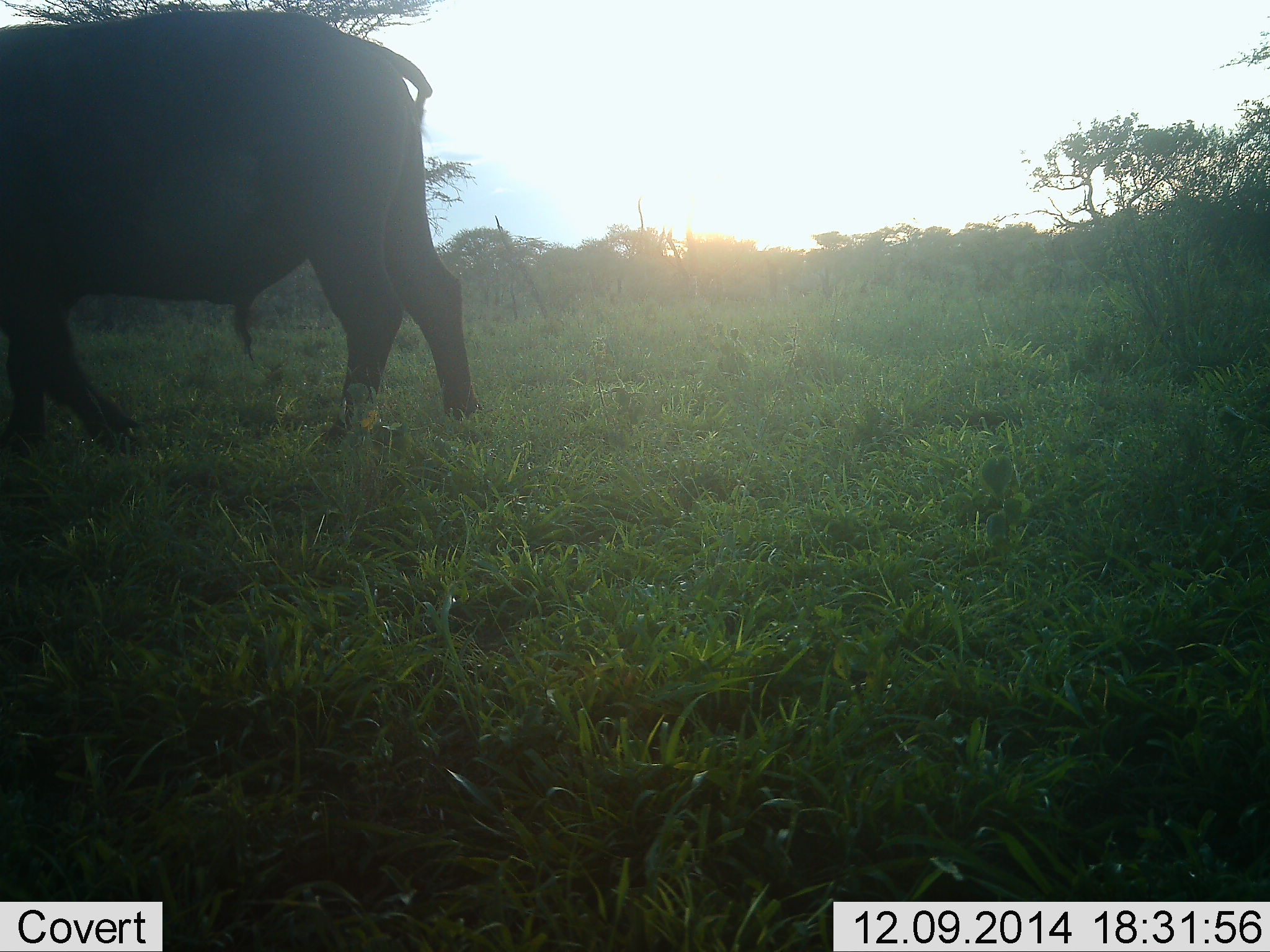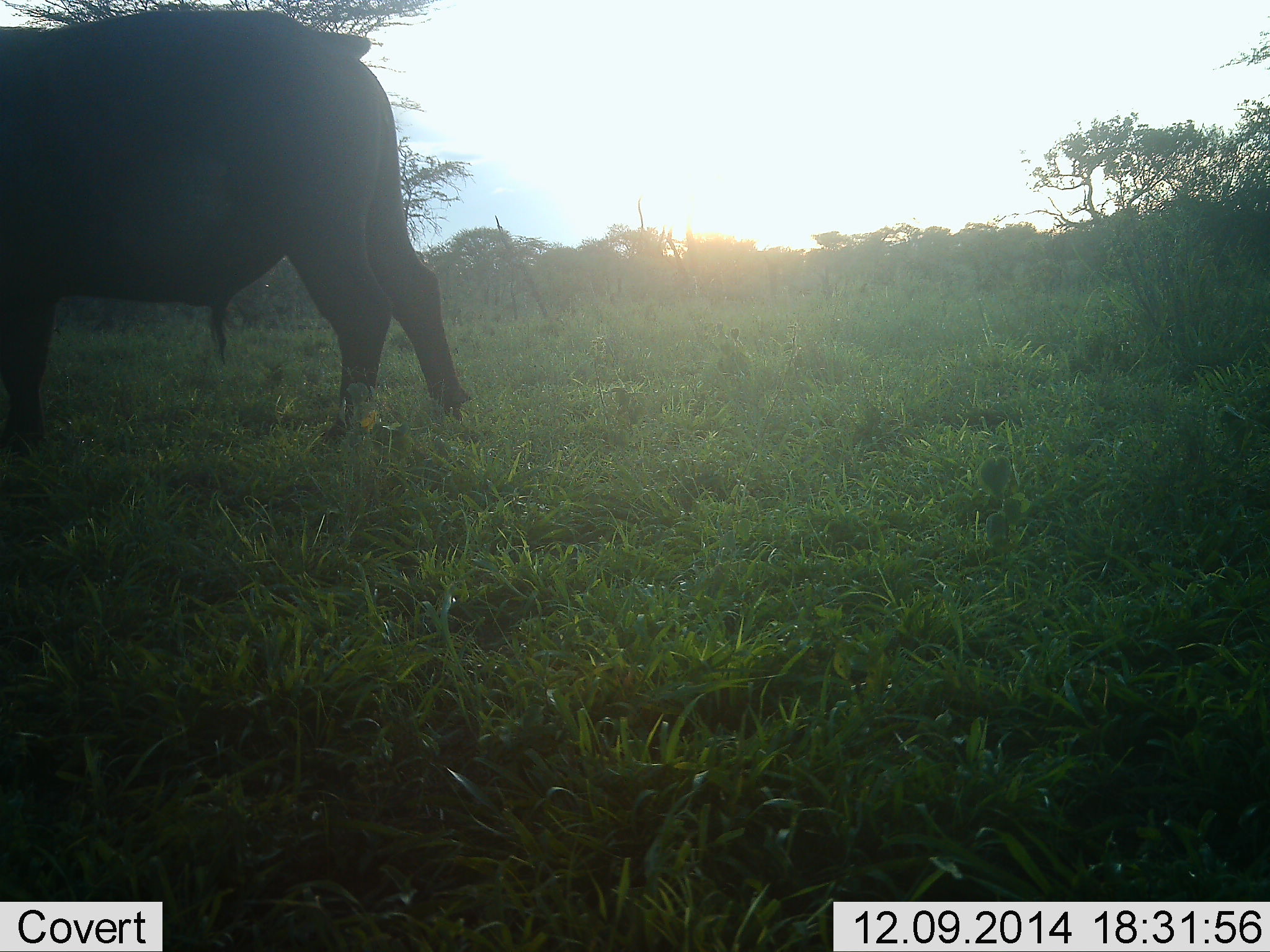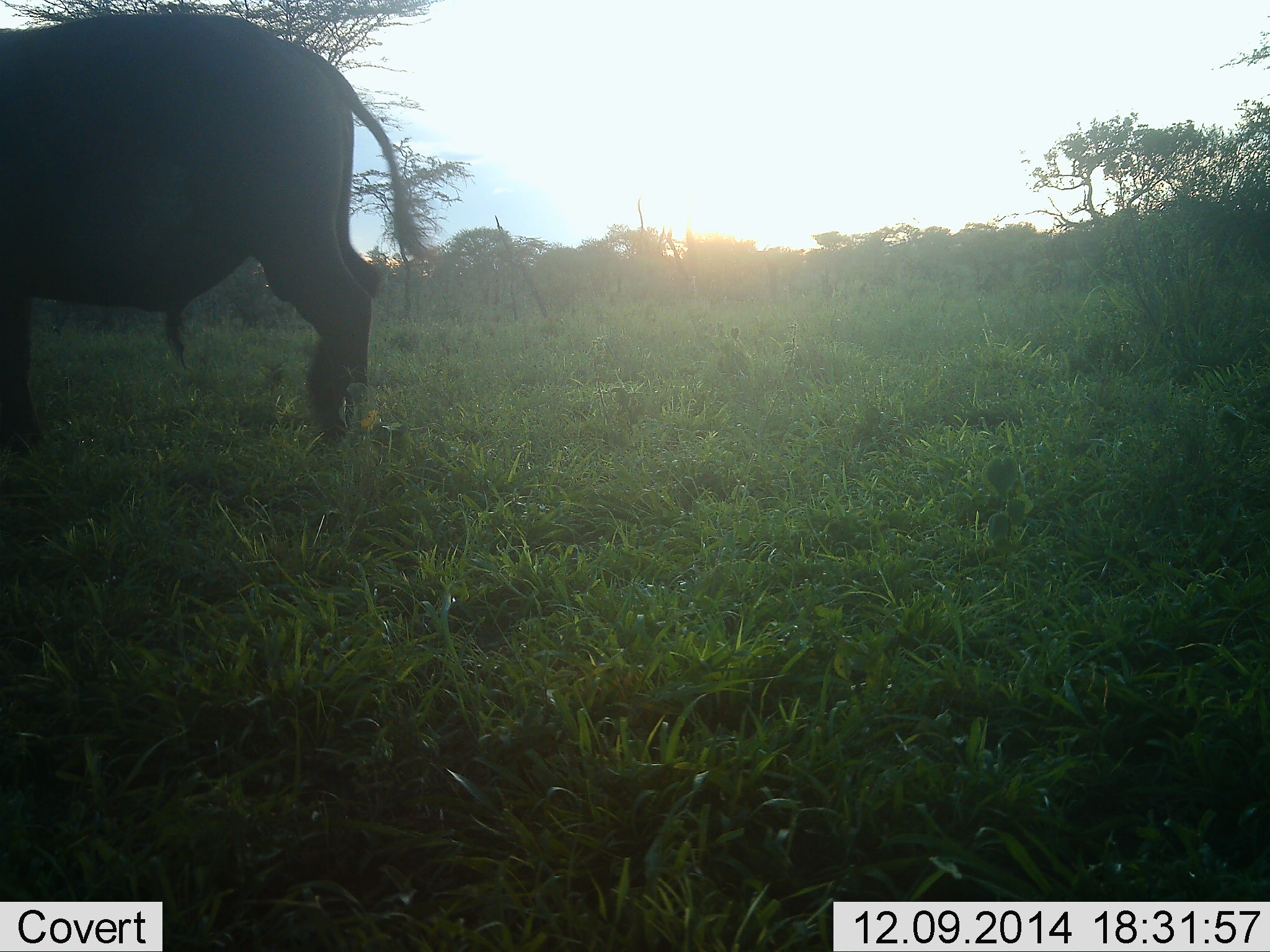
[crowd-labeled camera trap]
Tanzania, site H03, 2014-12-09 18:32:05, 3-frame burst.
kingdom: Animalia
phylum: Chordata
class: Mammalia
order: Artiodactyla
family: Bovidae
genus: Syncerus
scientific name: Syncerus caffer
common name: cape buffalo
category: buffalo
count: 1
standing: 30%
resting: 0%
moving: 70%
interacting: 0%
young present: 0%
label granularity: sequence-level